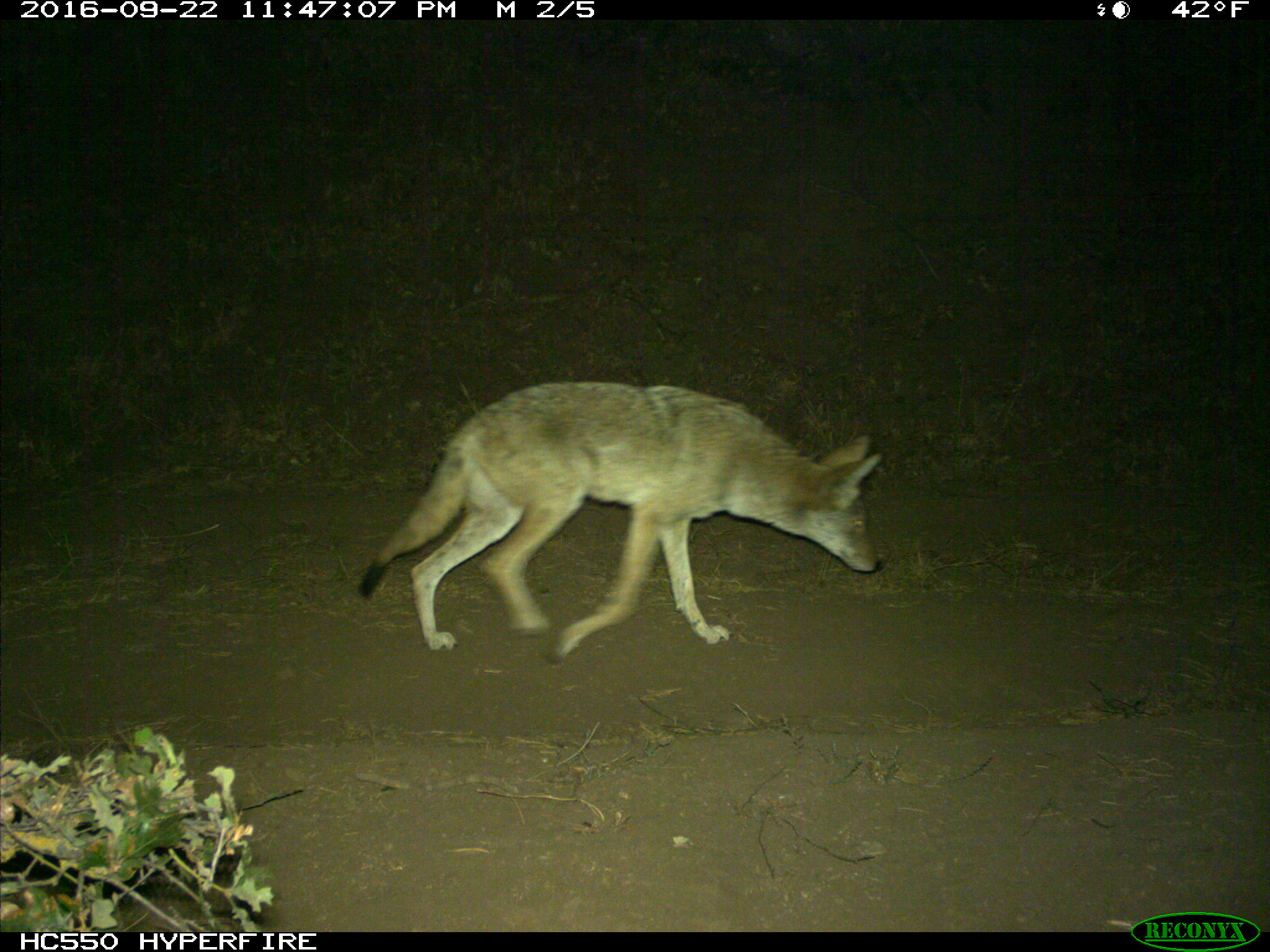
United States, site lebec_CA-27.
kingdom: Animalia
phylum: Chordata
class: Mammalia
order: Carnivora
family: Canidae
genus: Canis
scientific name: Canis latrans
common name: coyote